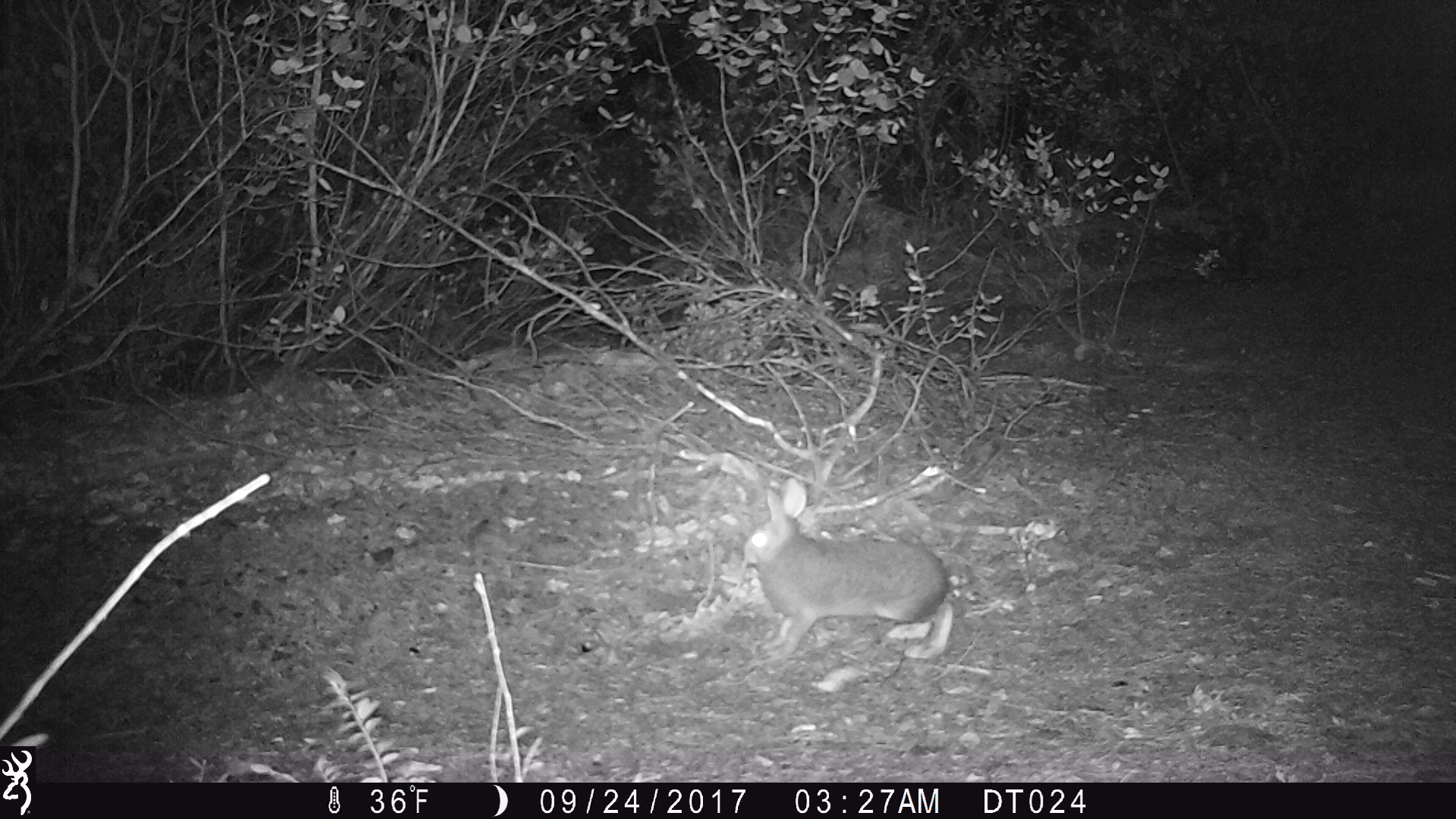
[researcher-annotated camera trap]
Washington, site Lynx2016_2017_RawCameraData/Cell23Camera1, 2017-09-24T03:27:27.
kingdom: Animalia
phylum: Chordata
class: Mammalia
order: Lagomorpha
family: Leporidae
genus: Lepus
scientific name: Lepus americanus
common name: snowshoe hare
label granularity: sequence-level